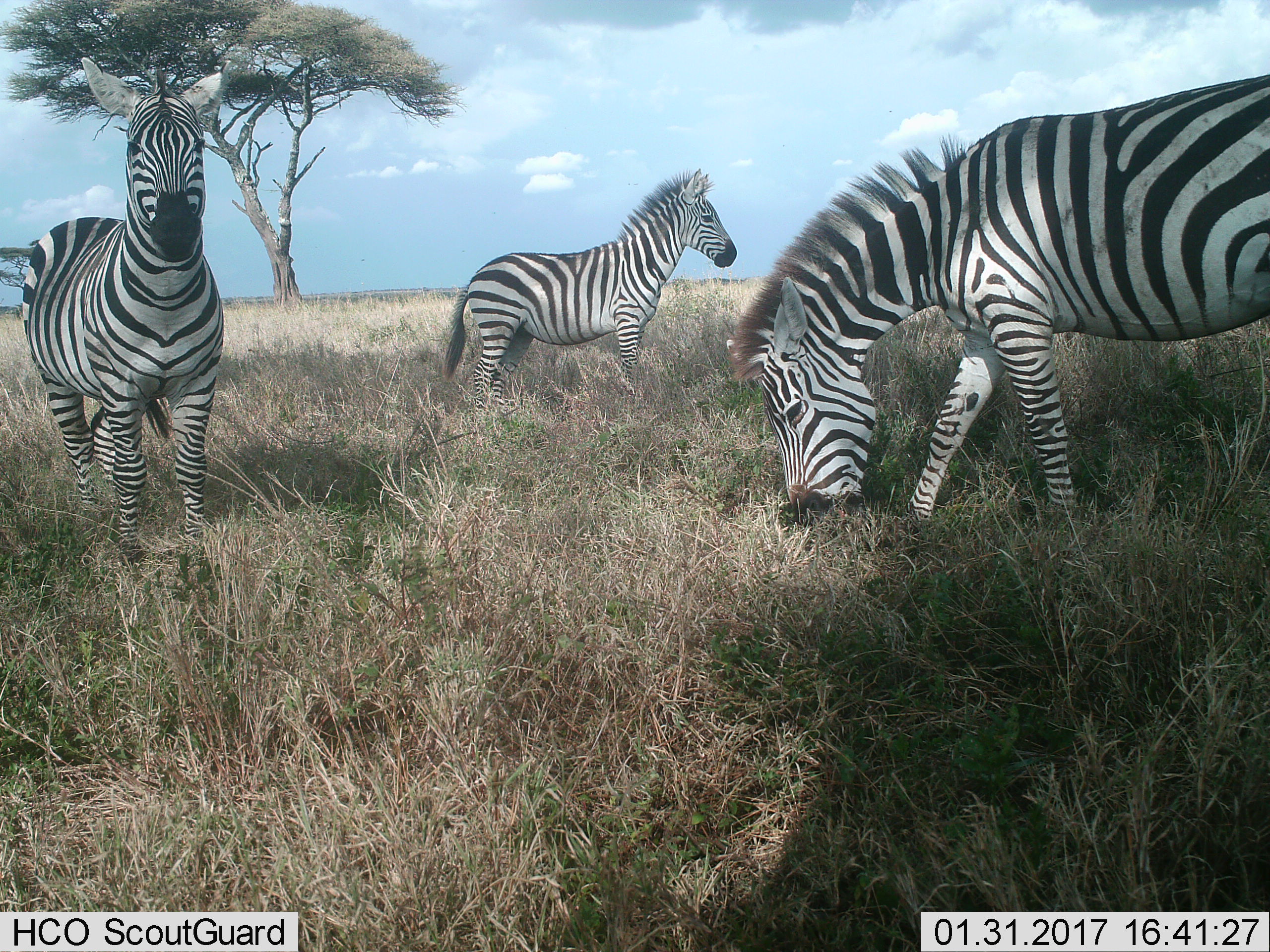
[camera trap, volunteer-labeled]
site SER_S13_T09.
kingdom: Animalia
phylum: Chordata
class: Mammalia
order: Perissodactyla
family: Equidae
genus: Equus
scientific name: Equus quagga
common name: plains zebra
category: zebraplains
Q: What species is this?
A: Zebraplains (plains zebra) (Equus quagga).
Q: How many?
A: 3.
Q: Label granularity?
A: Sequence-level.